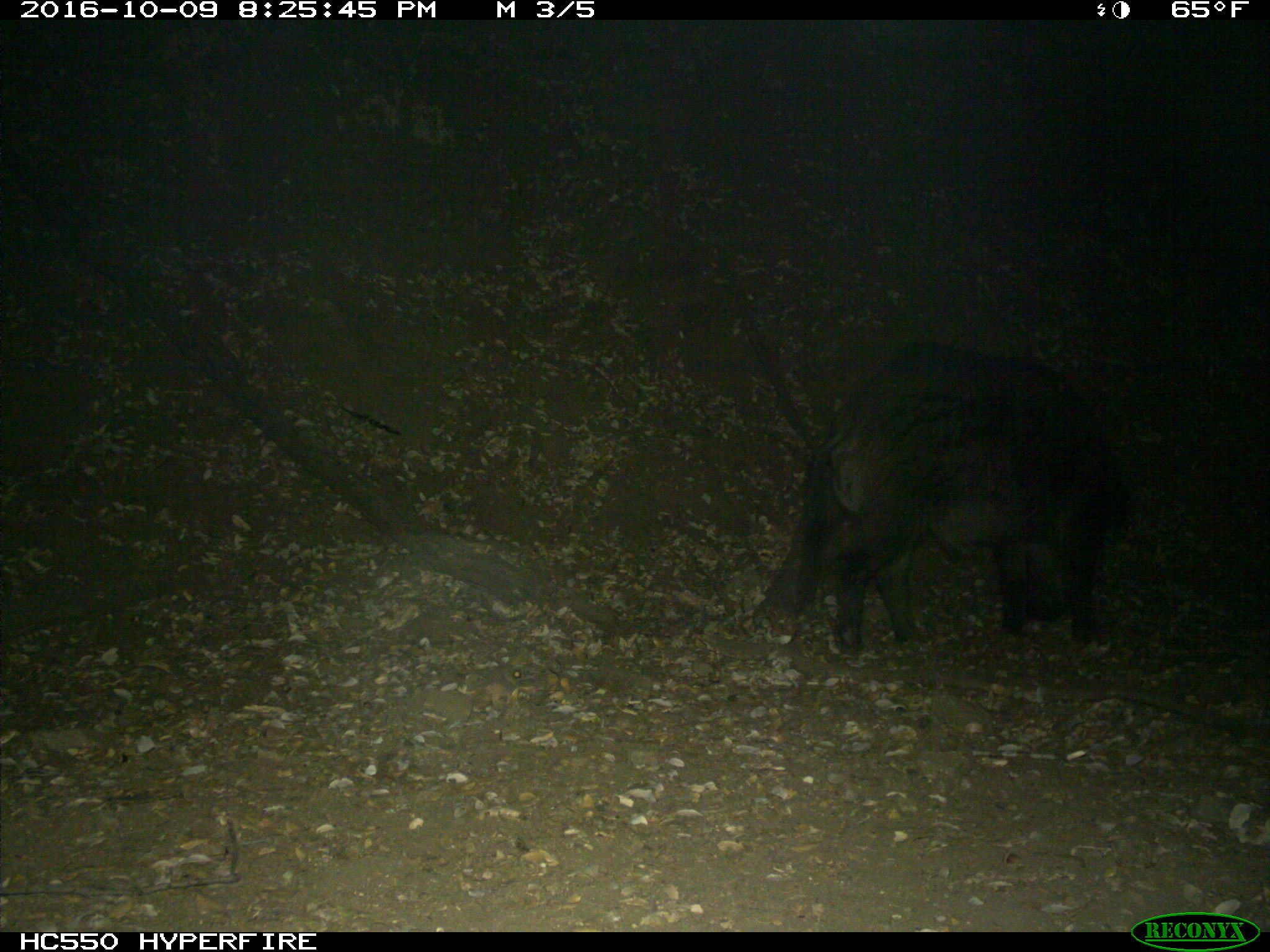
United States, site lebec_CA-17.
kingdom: Animalia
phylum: Chordata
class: Mammalia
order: Artiodactyla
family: Suidae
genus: Sus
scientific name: Sus scrofa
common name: wild boar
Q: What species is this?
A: Sus scrofa (wild boar).